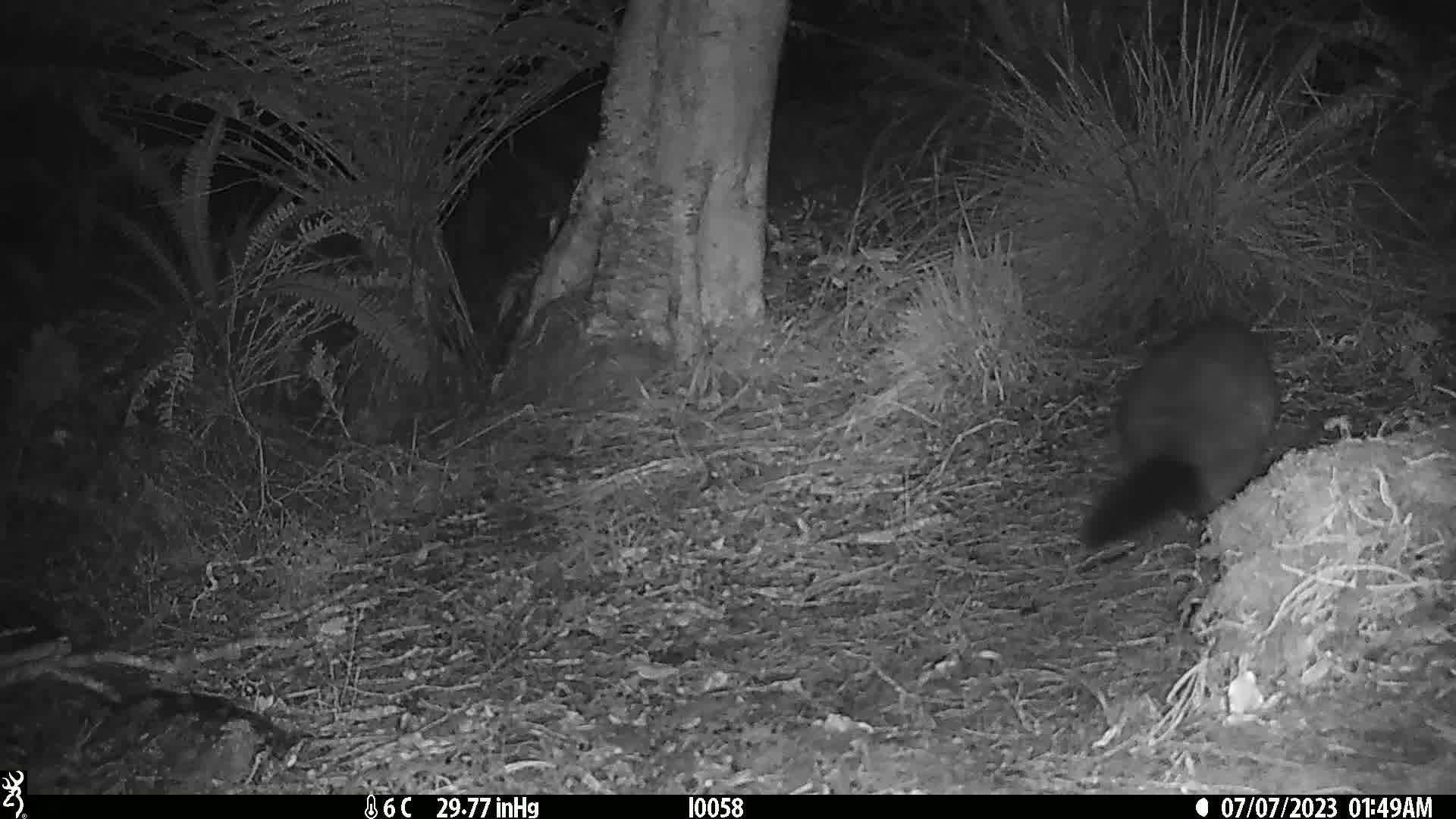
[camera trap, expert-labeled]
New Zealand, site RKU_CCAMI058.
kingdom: Animalia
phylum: Chordata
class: Mammalia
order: Diprotodontia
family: Phalangeridae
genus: Trichosurus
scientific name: Trichosurus vulpecula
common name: common brushtail possum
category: possum